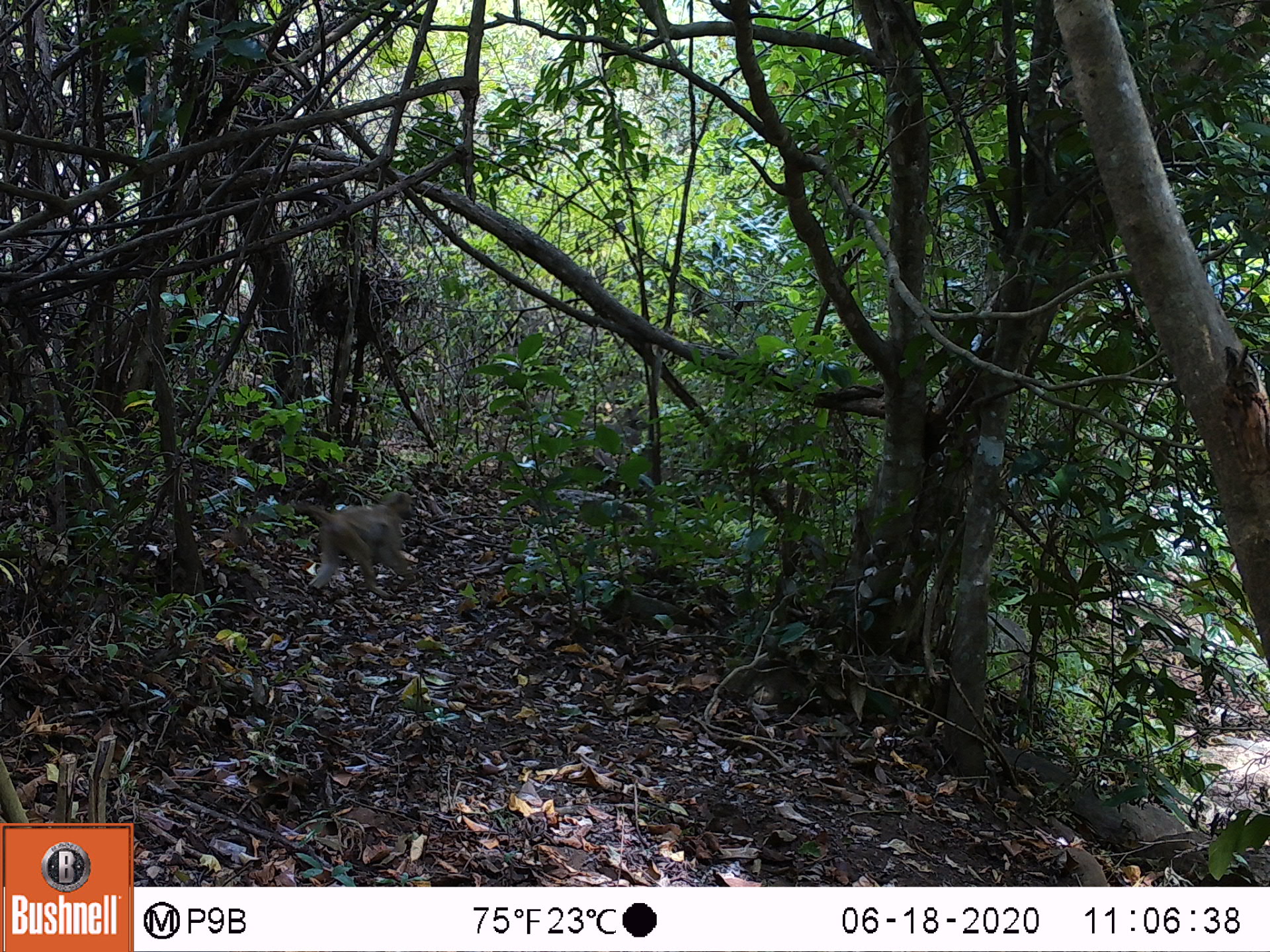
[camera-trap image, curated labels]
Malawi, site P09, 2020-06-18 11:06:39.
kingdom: Animalia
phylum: Chordata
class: Mammalia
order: Primates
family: Cercopithecidae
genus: Papio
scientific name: Papio cynocephalus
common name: yellow baboon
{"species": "yellow baboon (Papio cynocephalus)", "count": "1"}